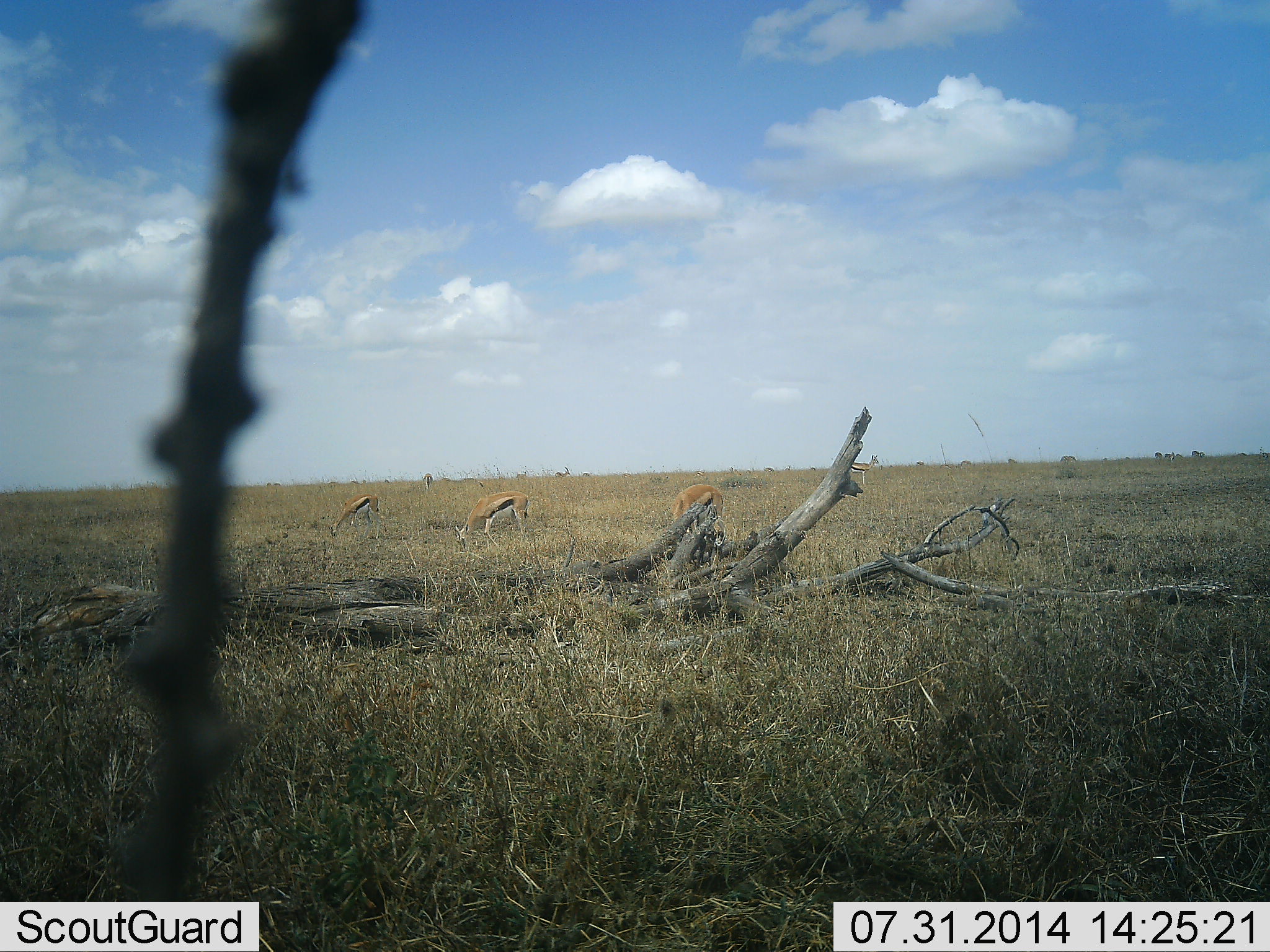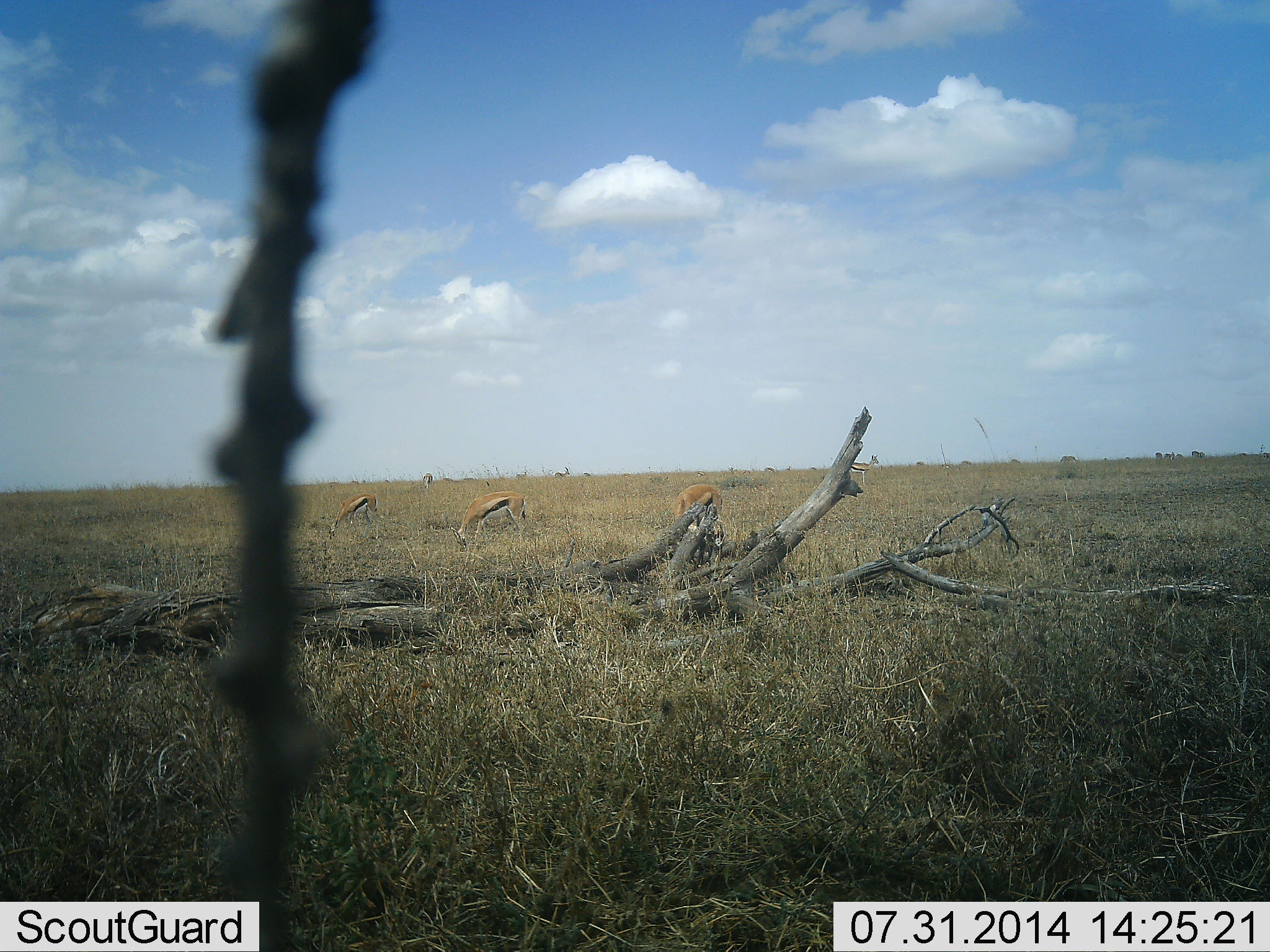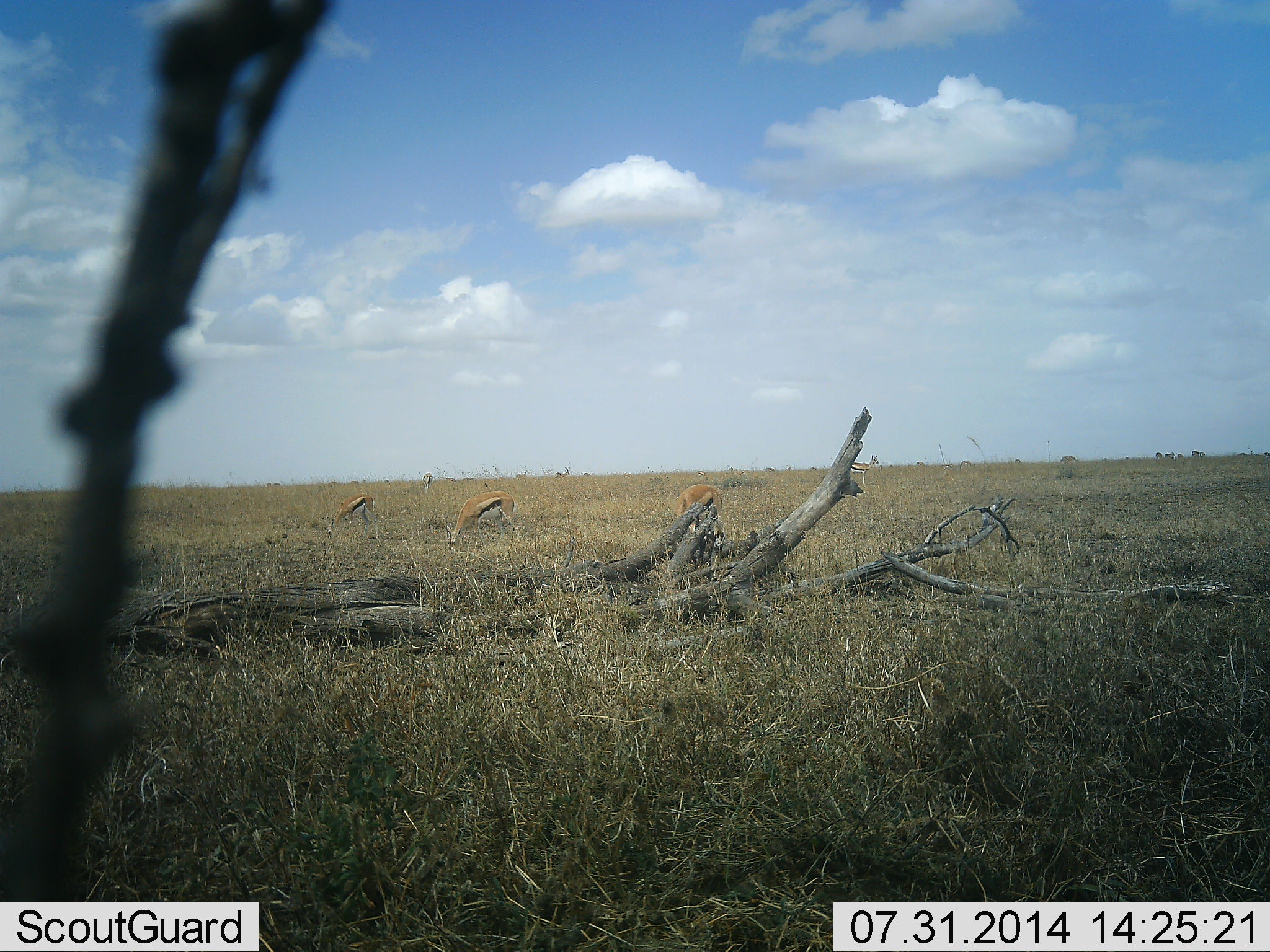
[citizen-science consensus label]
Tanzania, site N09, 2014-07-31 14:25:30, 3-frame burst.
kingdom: Animalia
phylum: Chordata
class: Mammalia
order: Artiodactyla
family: Bovidae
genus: Eudorcas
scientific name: Eudorcas thomsonii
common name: thomson's gazelle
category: gazellethomsons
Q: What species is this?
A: Gazellethomsons (thomson's gazelle) (Eudorcas thomsonii).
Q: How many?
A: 3.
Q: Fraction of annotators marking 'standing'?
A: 20%.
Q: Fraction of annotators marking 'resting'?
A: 0%.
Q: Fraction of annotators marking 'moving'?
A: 0%.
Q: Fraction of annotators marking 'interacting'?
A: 0%.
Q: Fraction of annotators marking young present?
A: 0%.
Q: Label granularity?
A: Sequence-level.